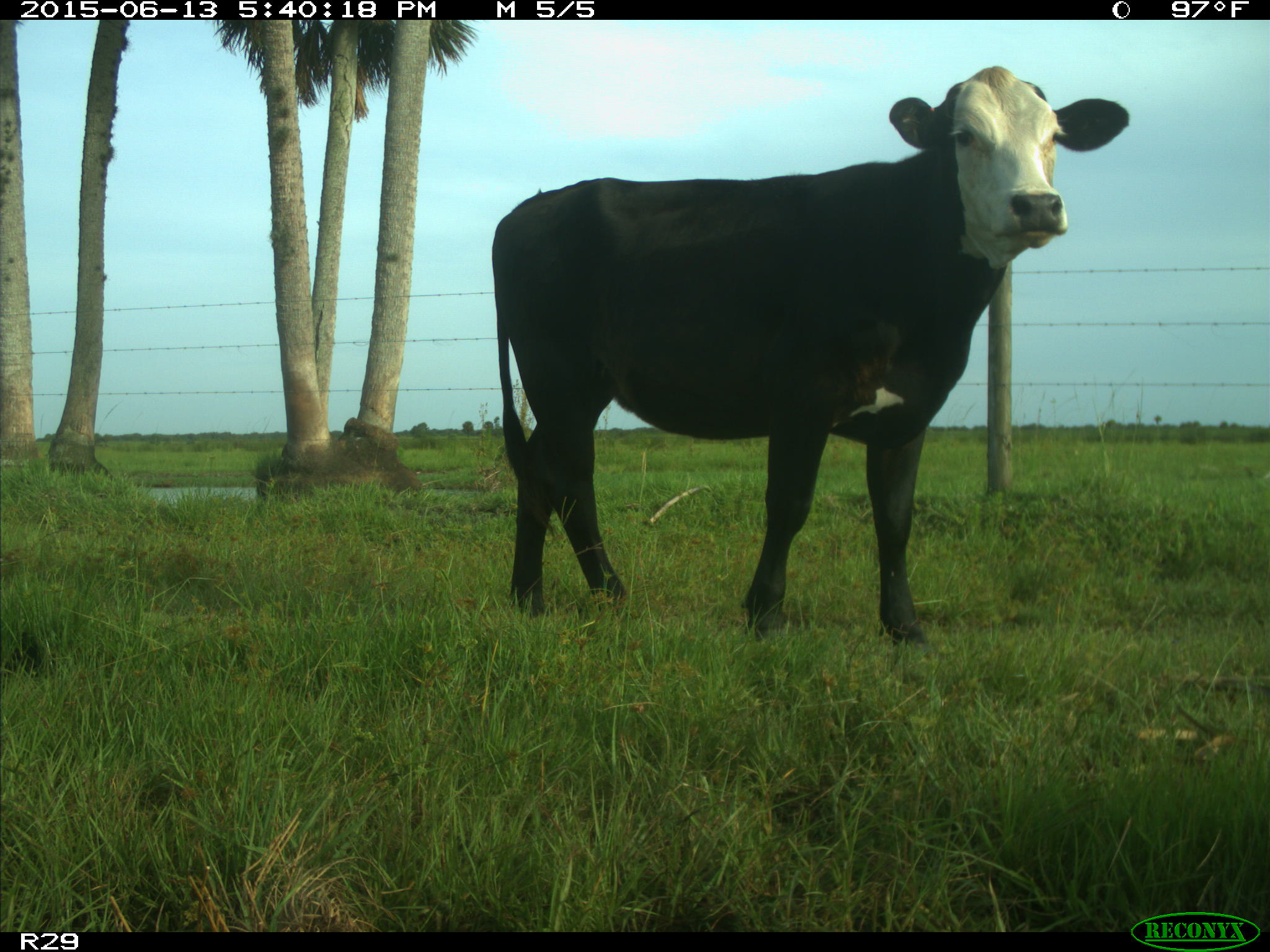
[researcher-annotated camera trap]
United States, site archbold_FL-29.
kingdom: Animalia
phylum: Chordata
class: Mammalia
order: Artiodactyla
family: Bovidae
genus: Bos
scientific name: Bos taurus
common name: domestic cow